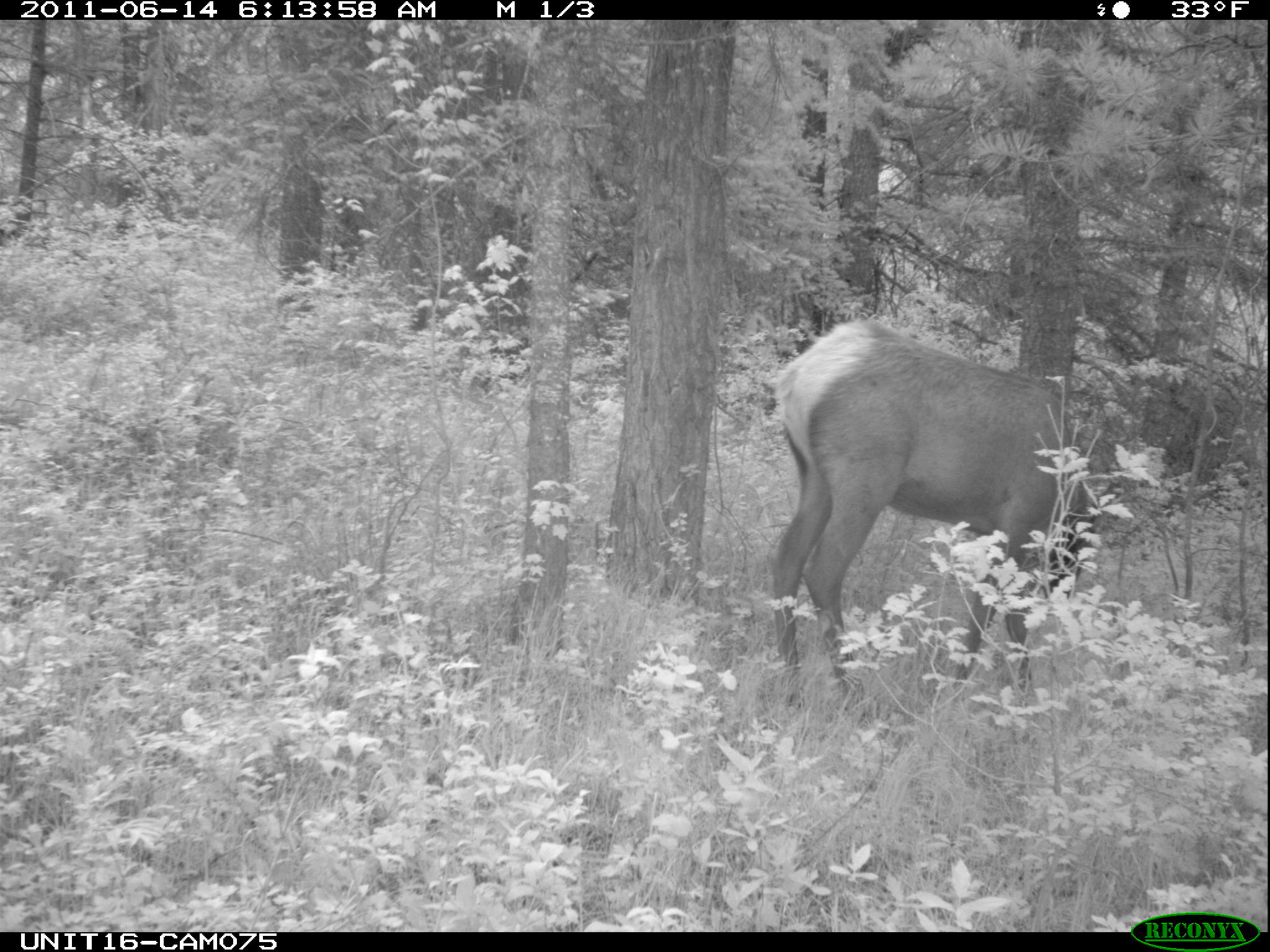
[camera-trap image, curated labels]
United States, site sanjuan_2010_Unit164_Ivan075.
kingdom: Animalia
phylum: Chordata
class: Mammalia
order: Artiodactyla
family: Cervidae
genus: Cervus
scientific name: Cervus elaphus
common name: red deer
Cervus elaphus (red deer).